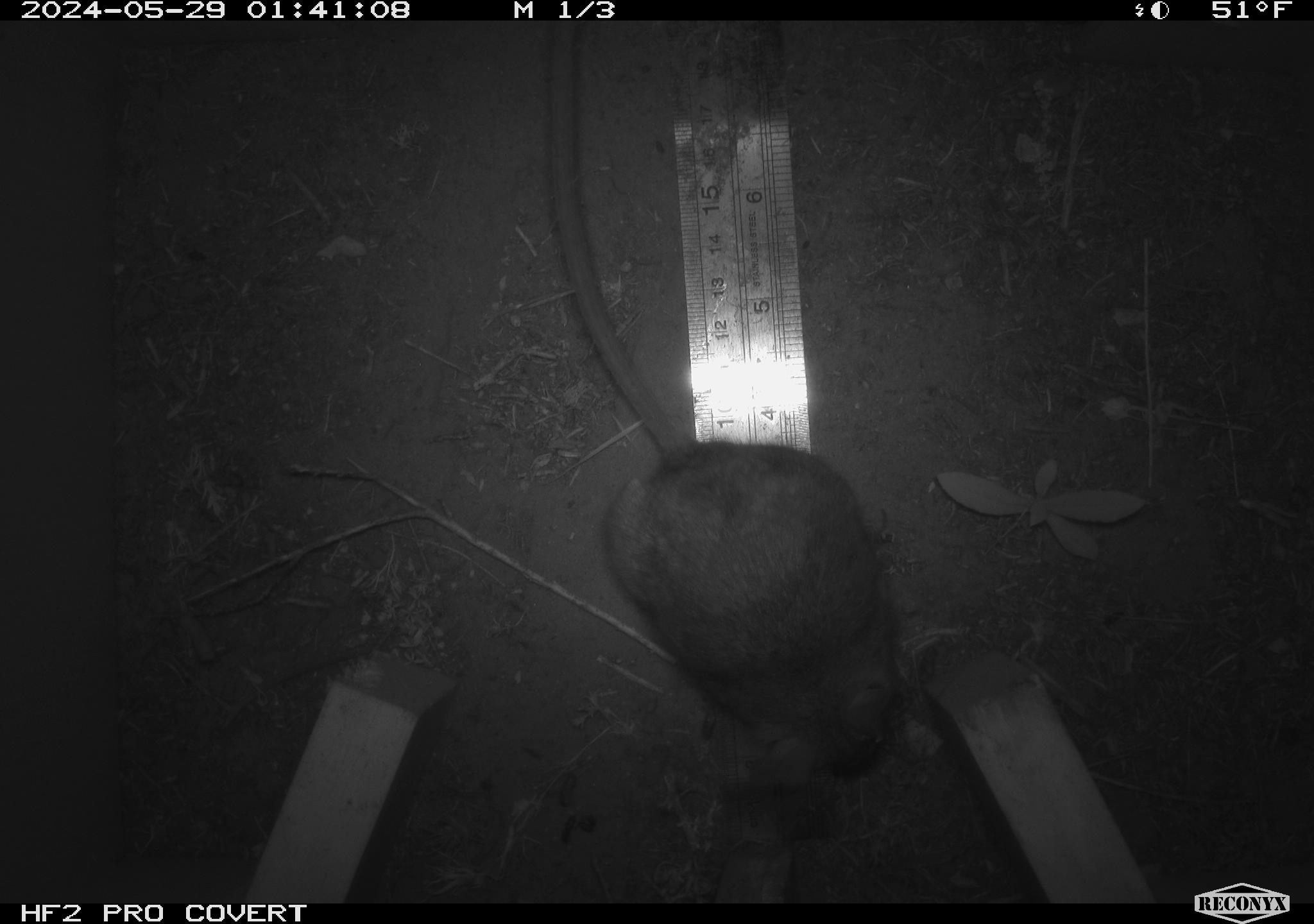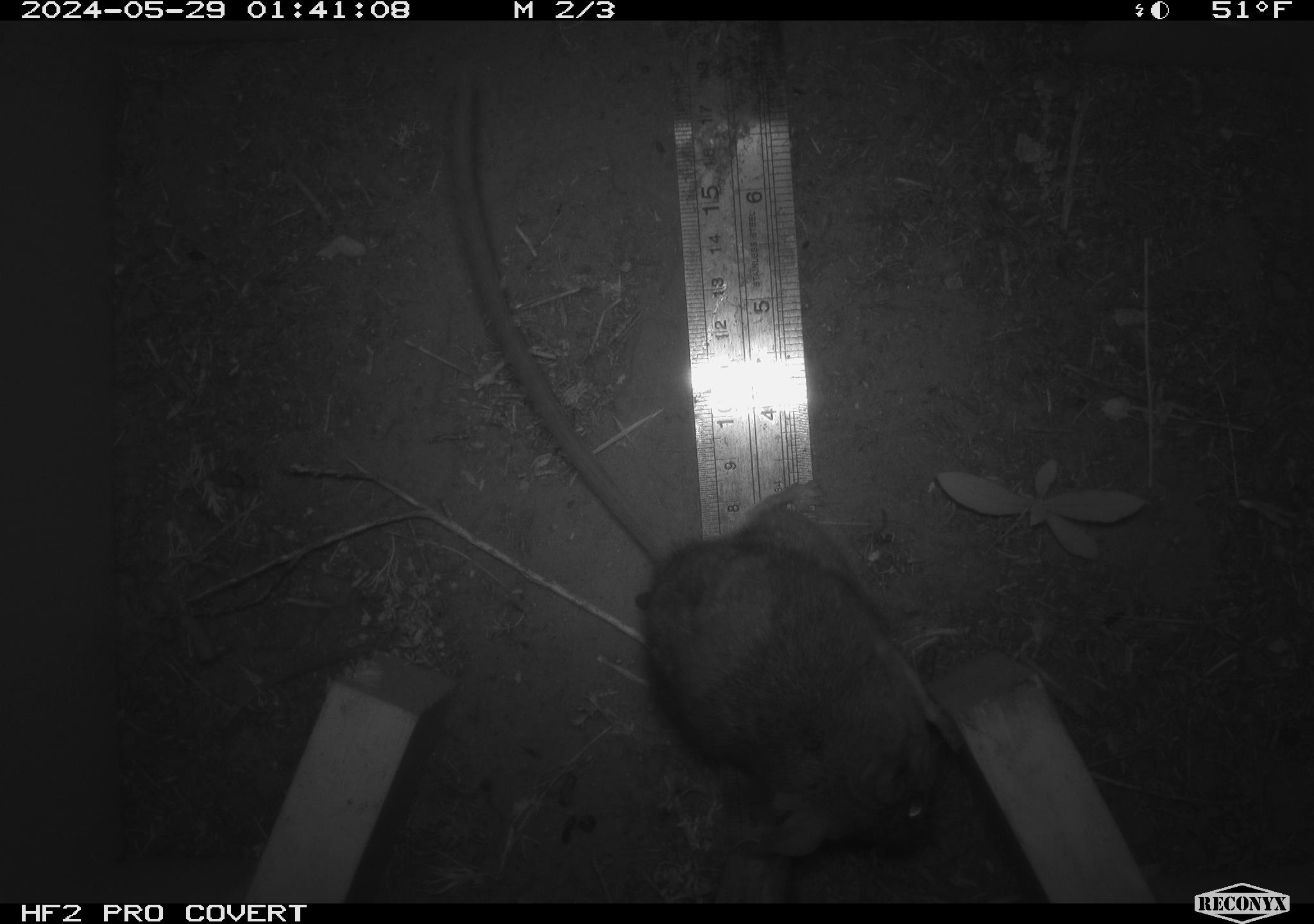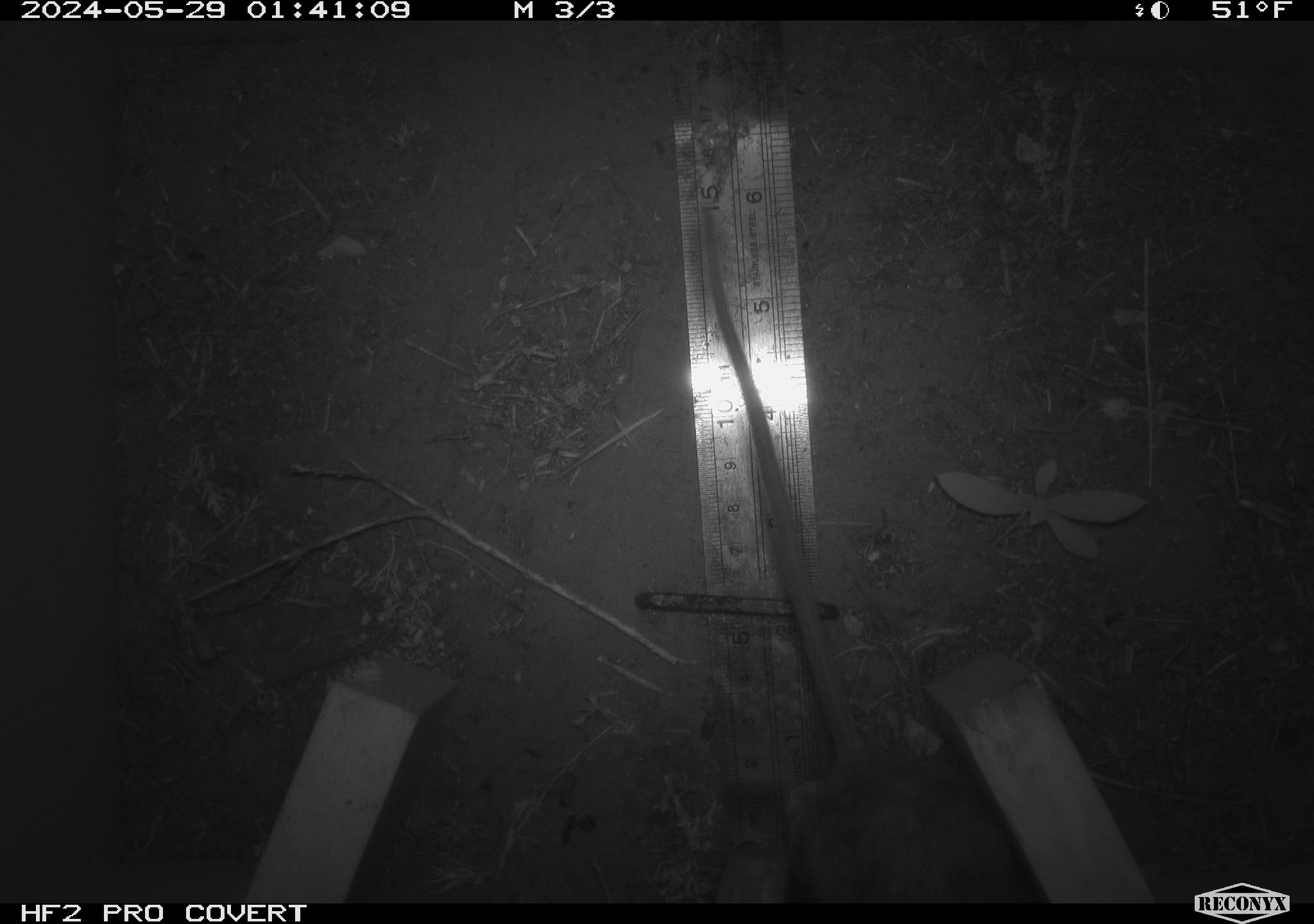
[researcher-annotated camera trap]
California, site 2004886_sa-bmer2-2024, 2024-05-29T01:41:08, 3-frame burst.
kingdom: Animalia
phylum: Chordata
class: Mammalia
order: Rodentia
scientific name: Rodentia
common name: woodrat or rat or mouse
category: woodrat or rat or mouse species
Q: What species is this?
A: Woodrat or rat or mouse species (woodrat or rat or mouse) (Rodentia).